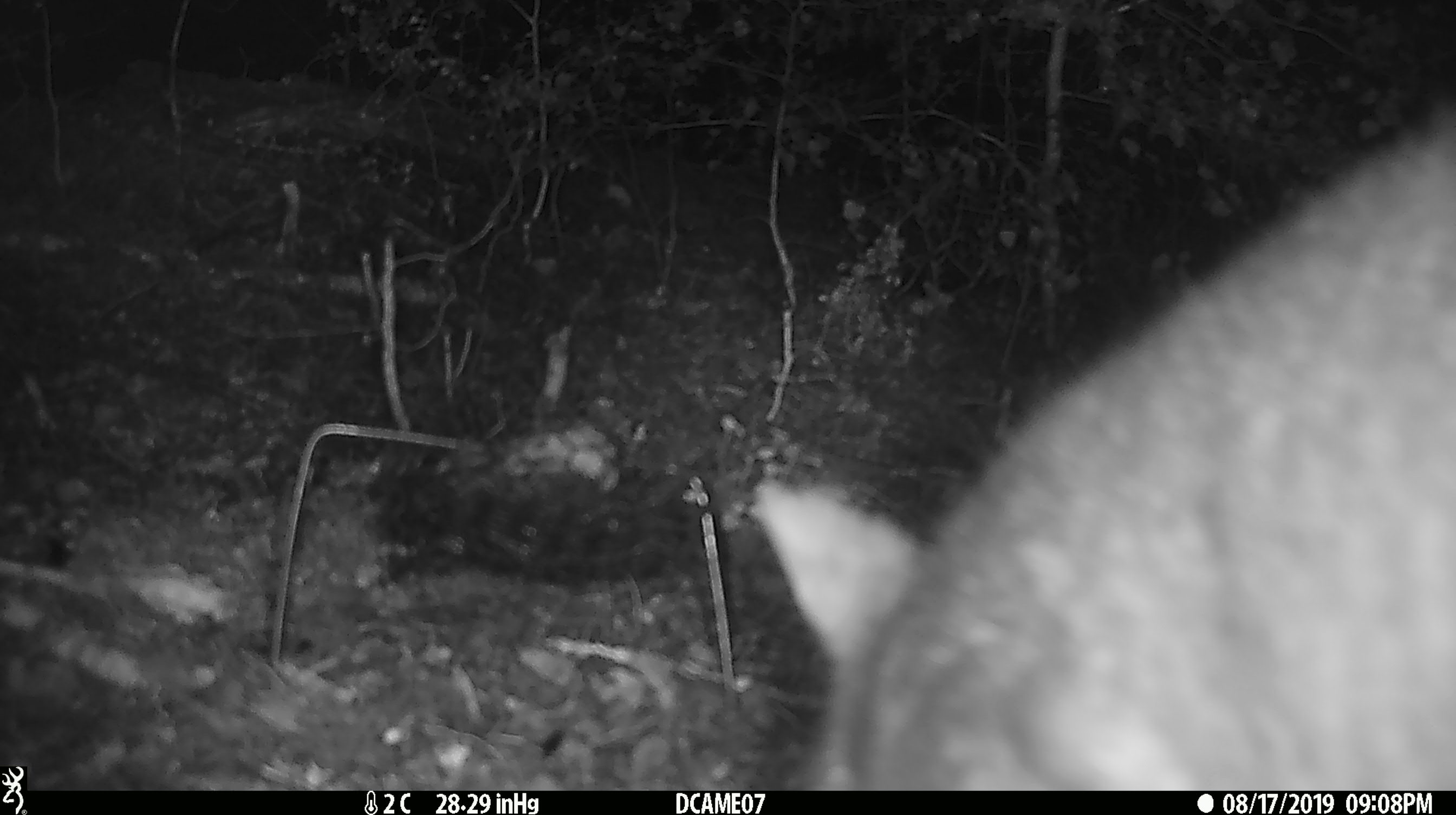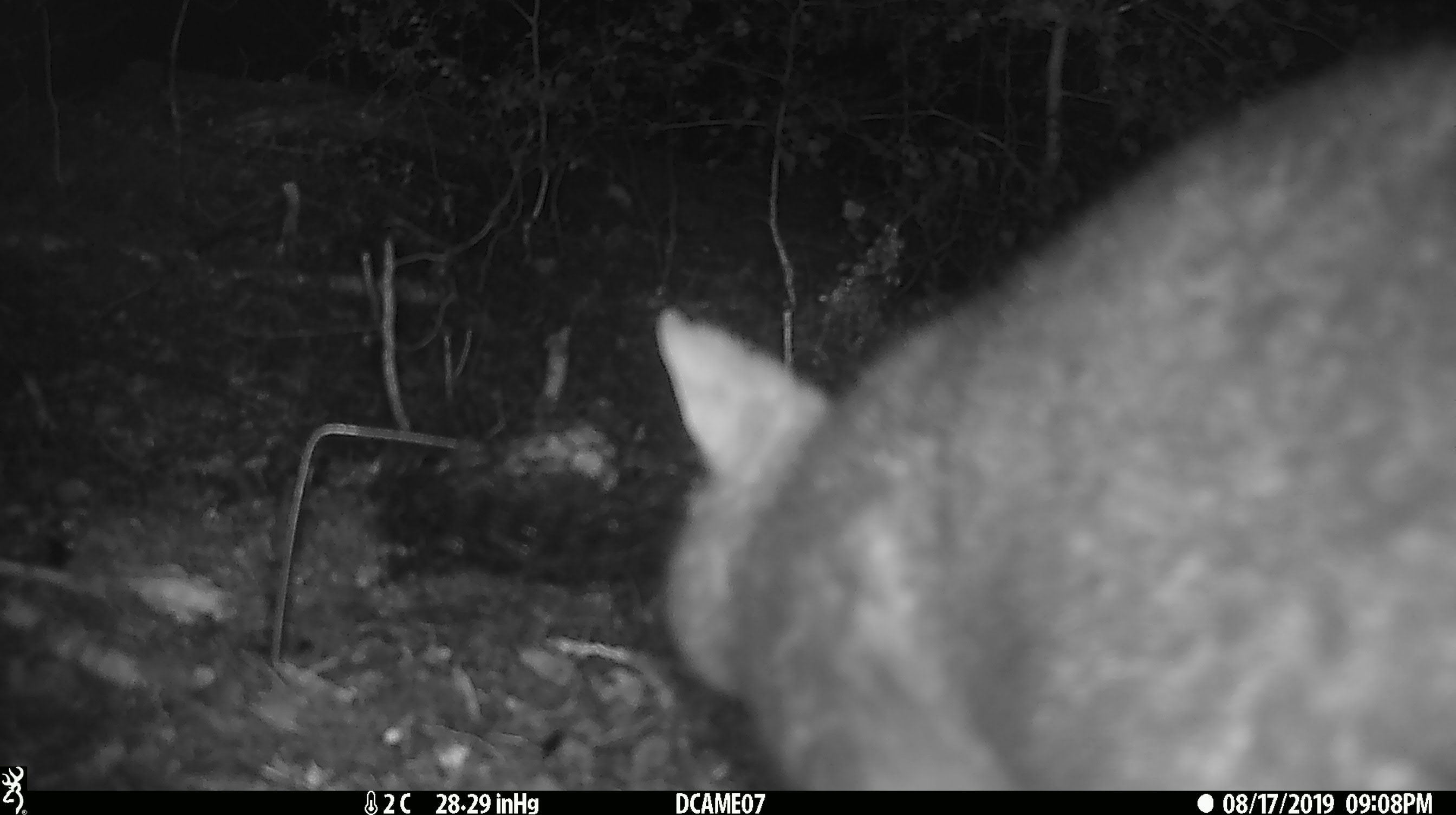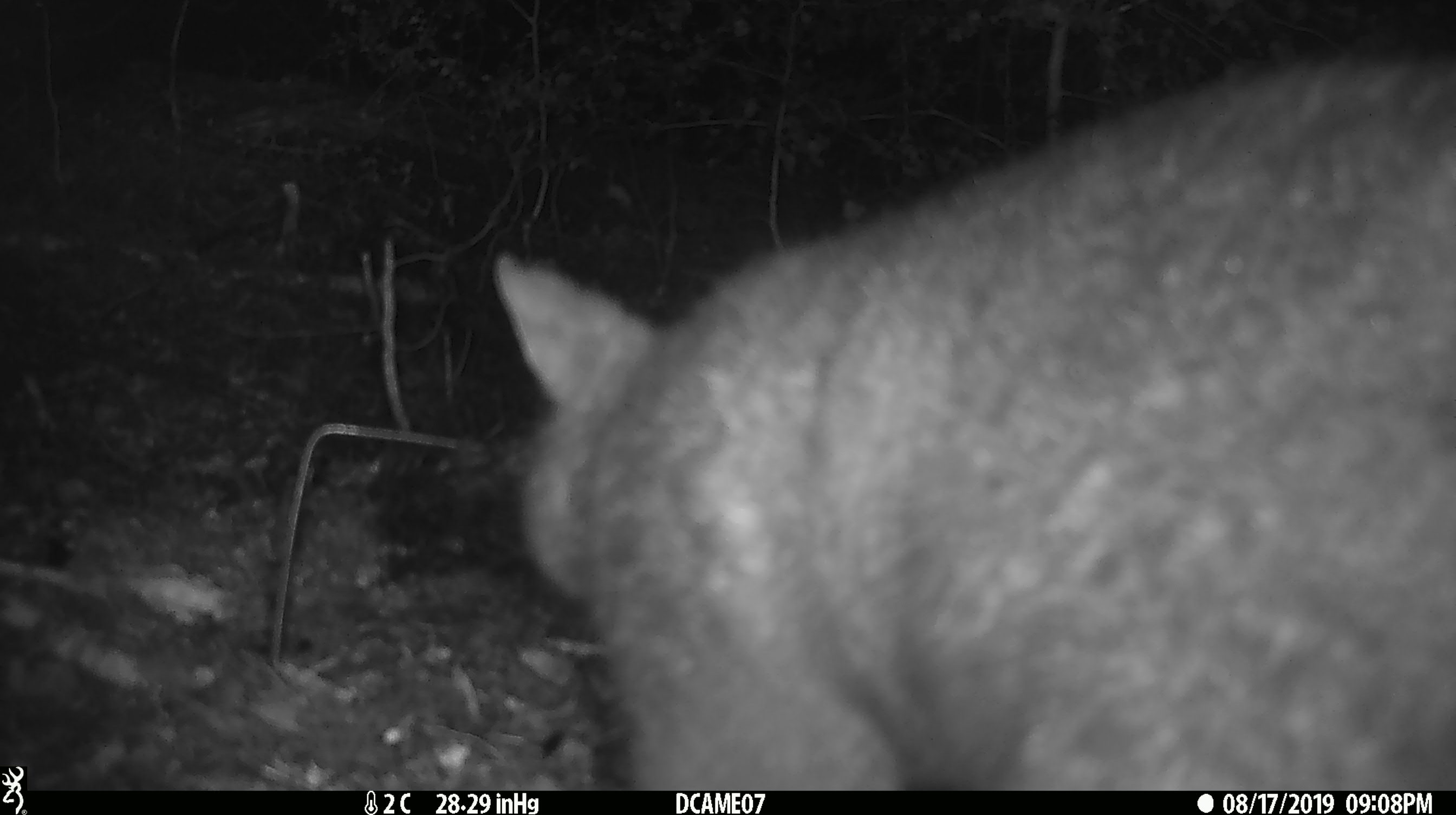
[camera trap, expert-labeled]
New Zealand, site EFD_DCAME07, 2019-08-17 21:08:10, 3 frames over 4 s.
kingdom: Animalia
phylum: Chordata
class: Mammalia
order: Diprotodontia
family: Phalangeridae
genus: Trichosurus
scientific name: Trichosurus vulpecula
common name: common brushtail possum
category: possum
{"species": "possum (common brushtail possum) (Trichosurus vulpecula)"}